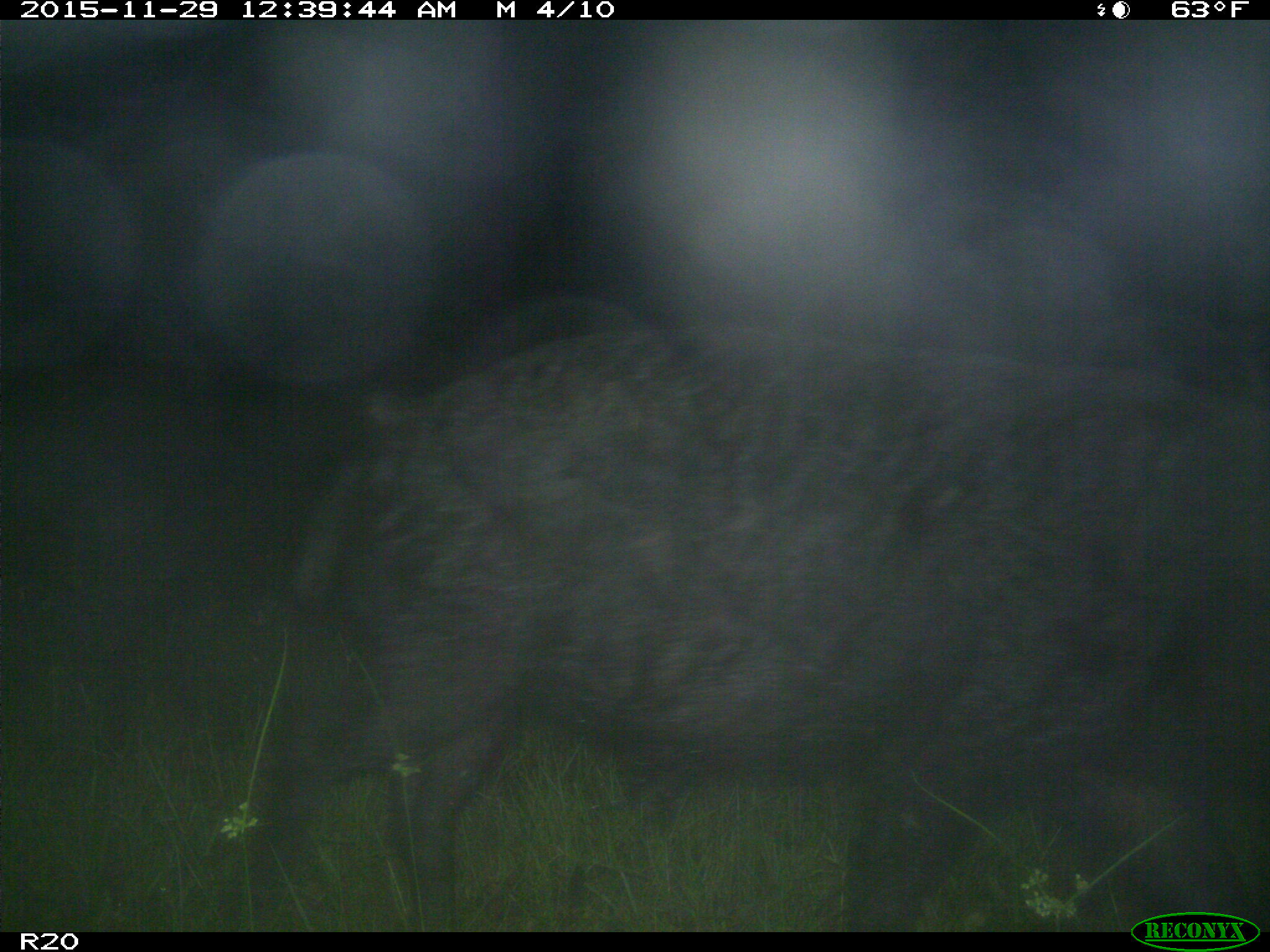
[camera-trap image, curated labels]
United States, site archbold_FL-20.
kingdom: Animalia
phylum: Chordata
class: Mammalia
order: Artiodactyla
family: Suidae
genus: Sus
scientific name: Sus scrofa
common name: wild boar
Sus scrofa (wild boar).